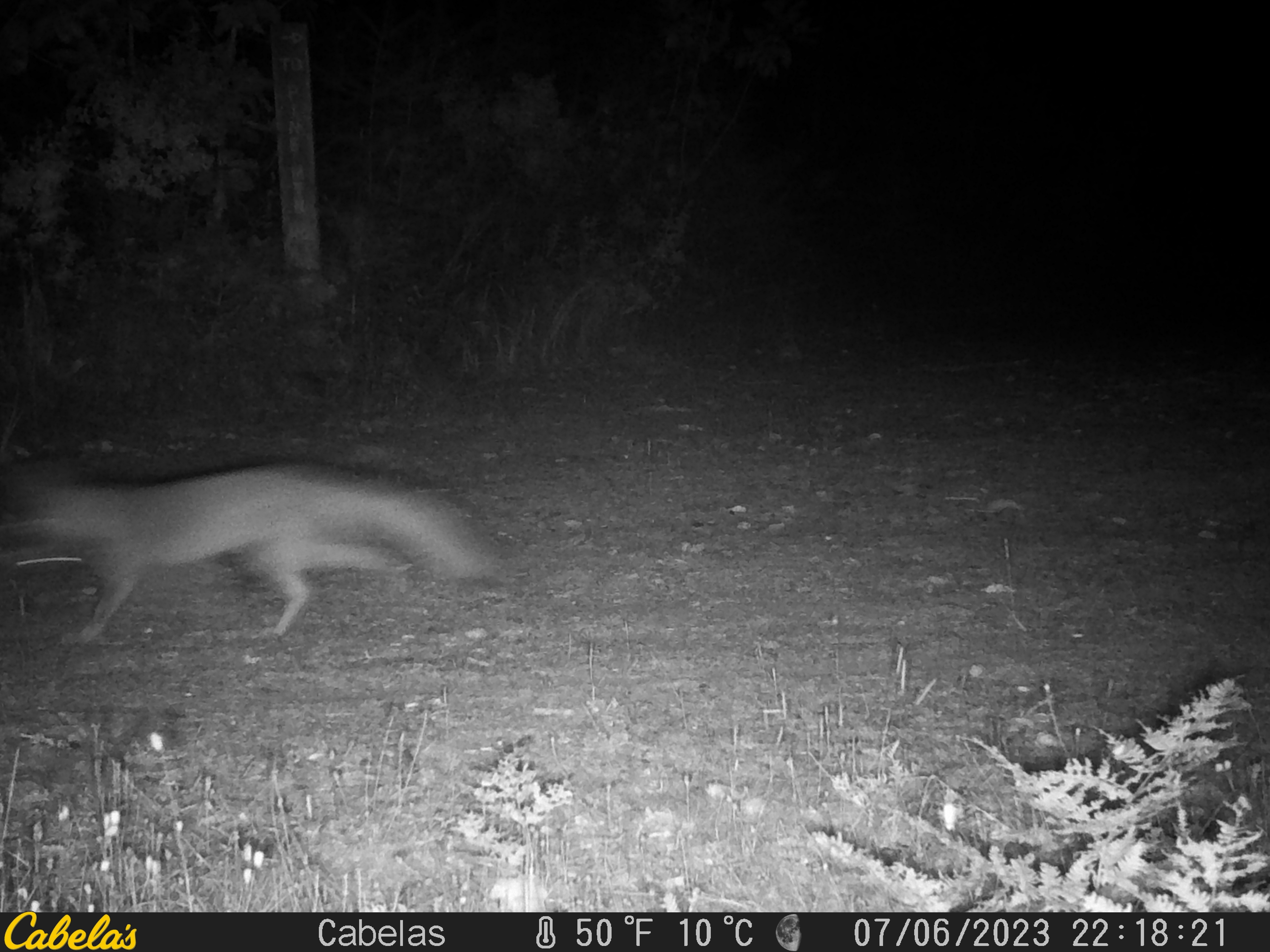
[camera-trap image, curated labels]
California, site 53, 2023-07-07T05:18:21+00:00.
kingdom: Animalia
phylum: Chordata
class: Mammalia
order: Carnivora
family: Canidae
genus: Urocyon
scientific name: Urocyon cinereoargenteus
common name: gray fox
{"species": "gray fox (Urocyon cinereoargenteus)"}